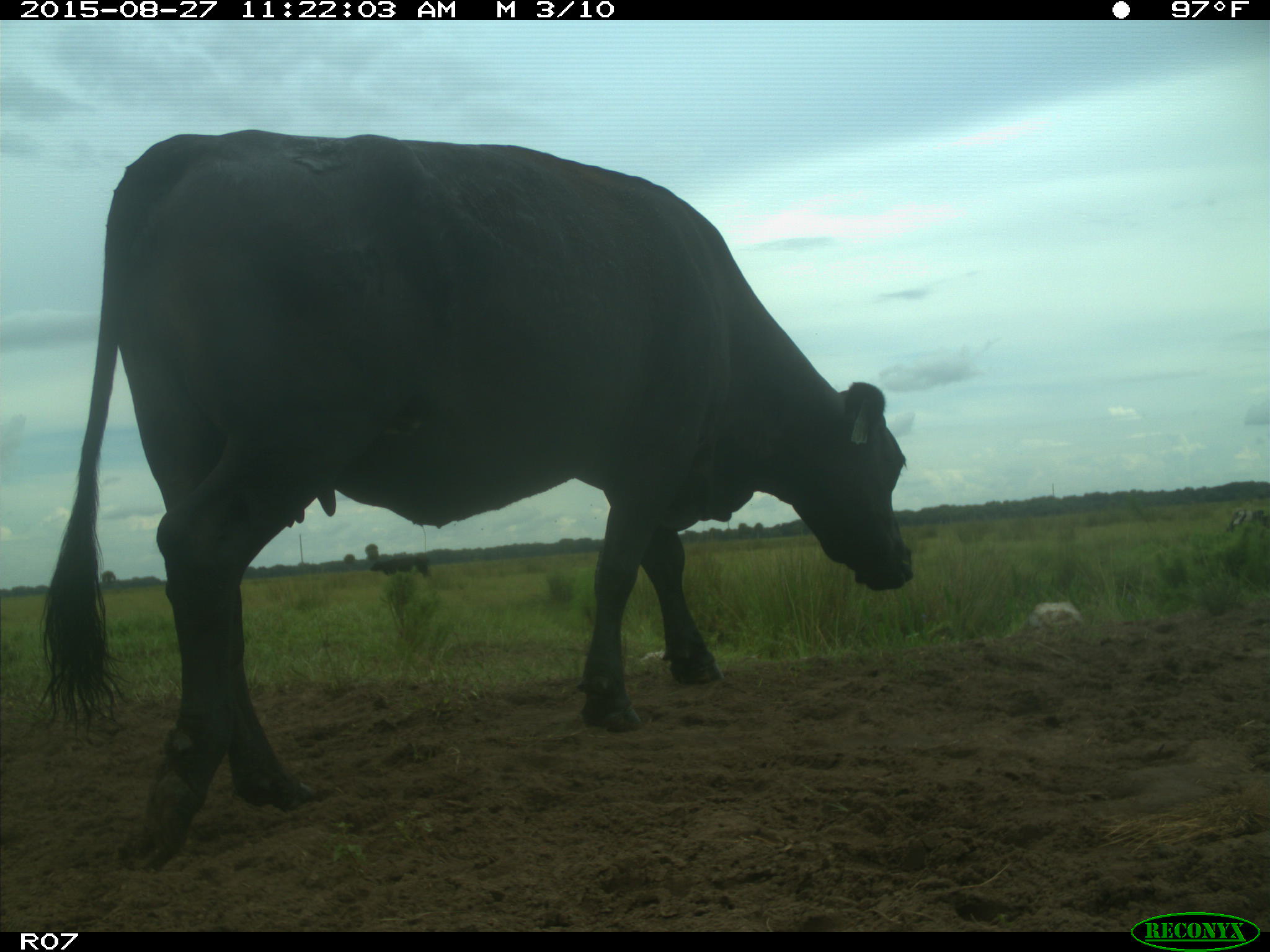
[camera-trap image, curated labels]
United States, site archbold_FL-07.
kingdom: Animalia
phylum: Chordata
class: Mammalia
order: Artiodactyla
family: Bovidae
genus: Bos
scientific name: Bos taurus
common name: domestic cow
Bos taurus (domestic cow).